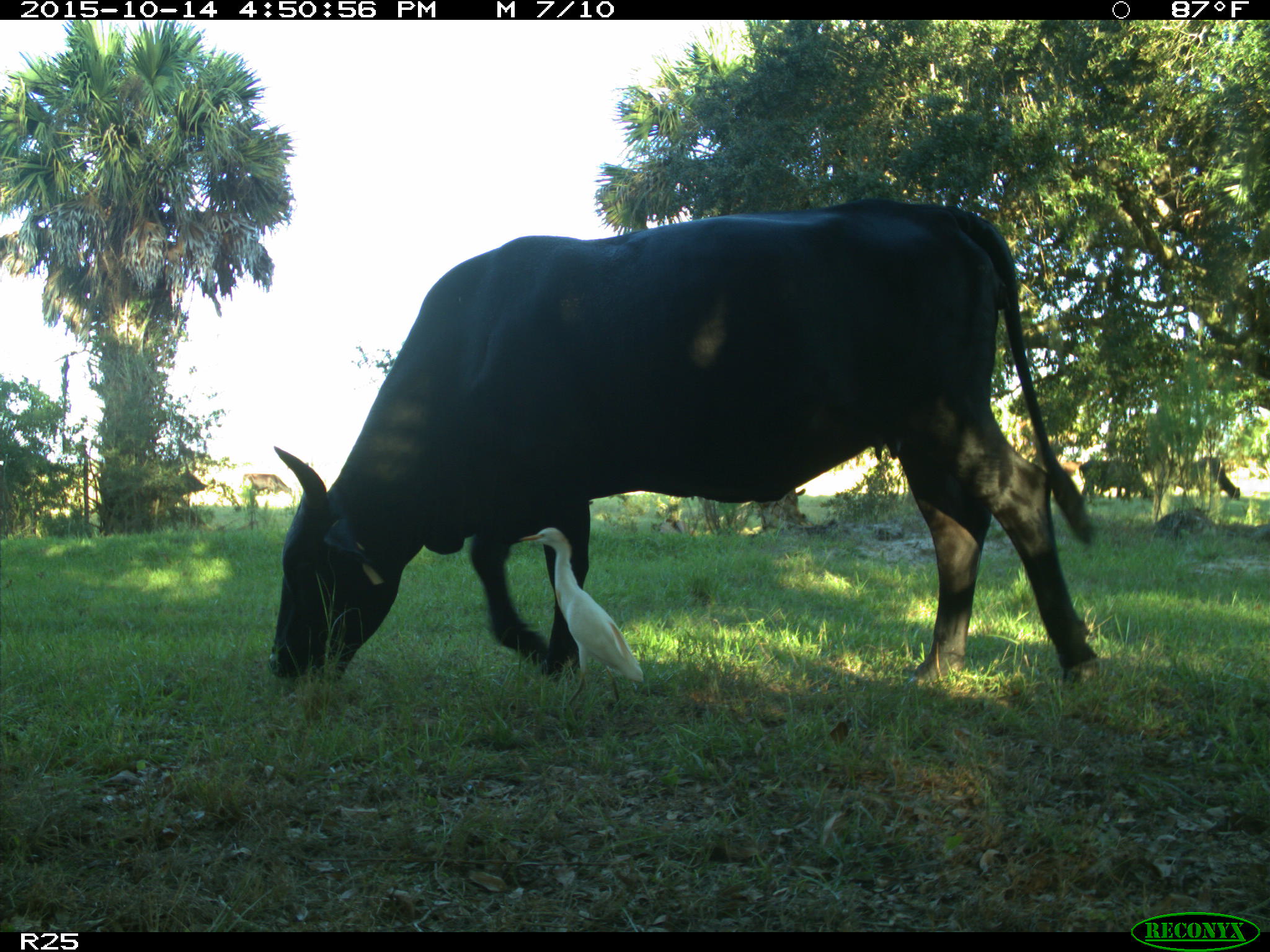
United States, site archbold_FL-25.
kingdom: Animalia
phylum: Chordata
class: Mammalia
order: Artiodactyla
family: Bovidae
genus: Bos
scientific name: Bos taurus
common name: domestic cow